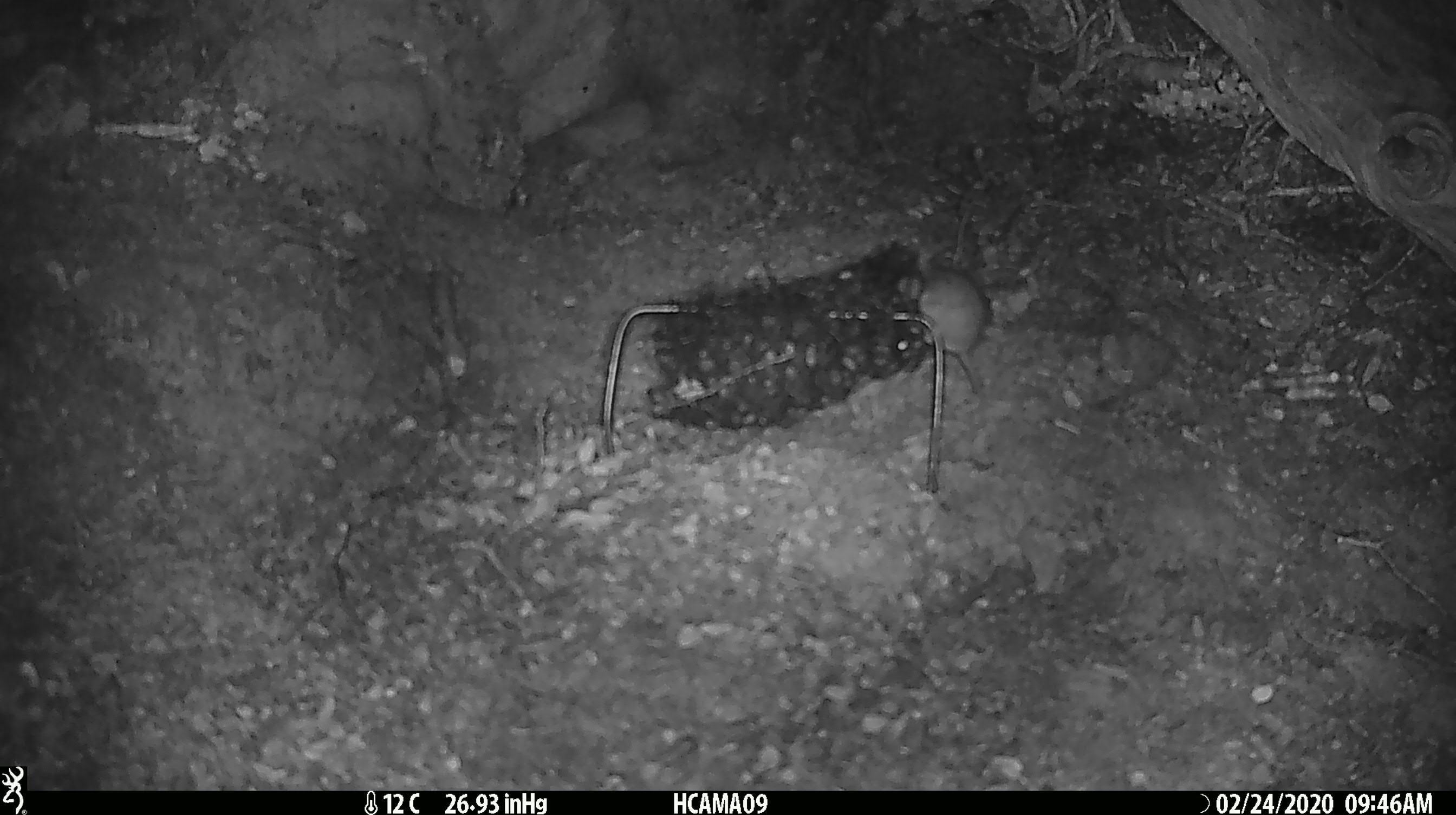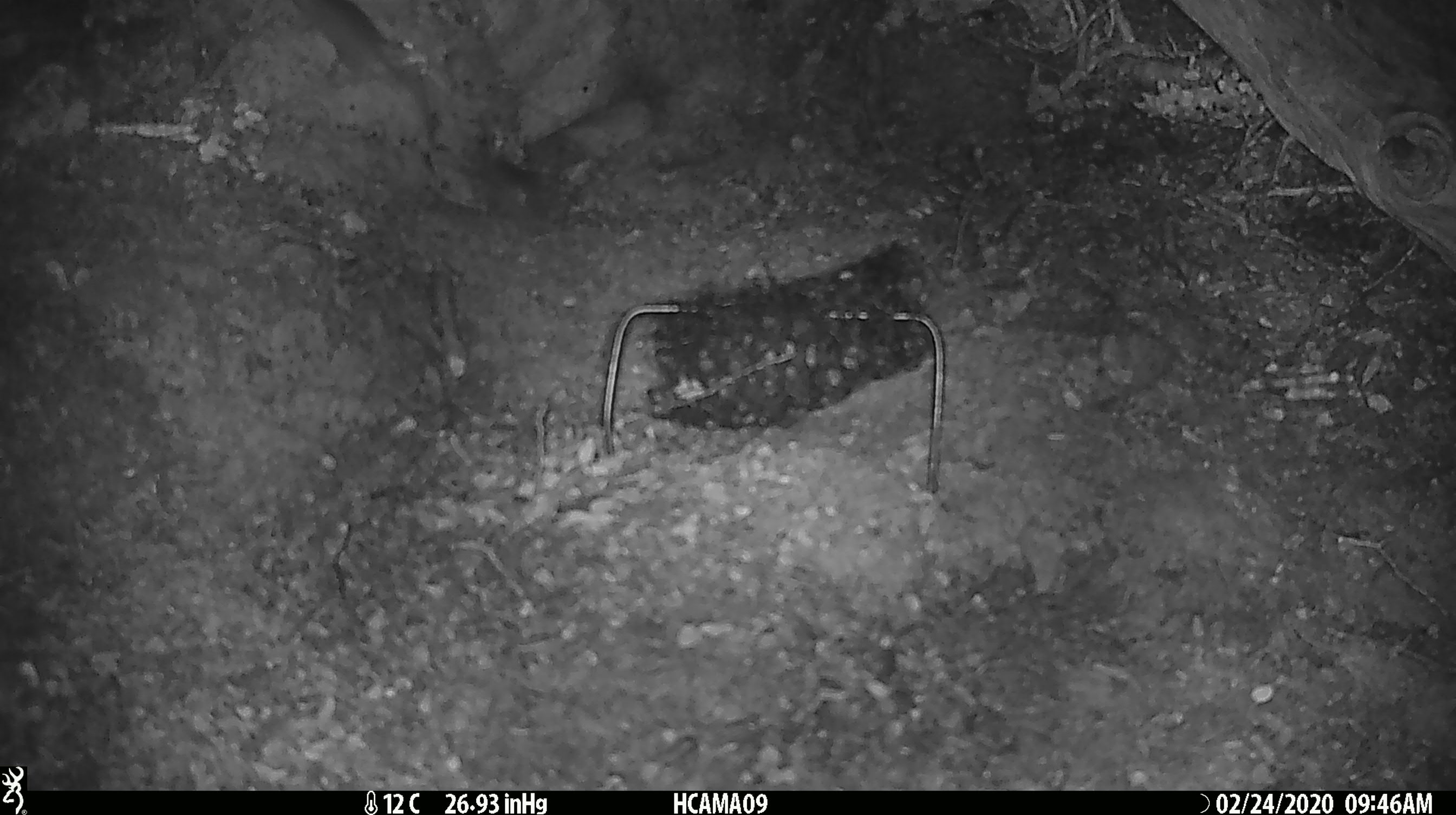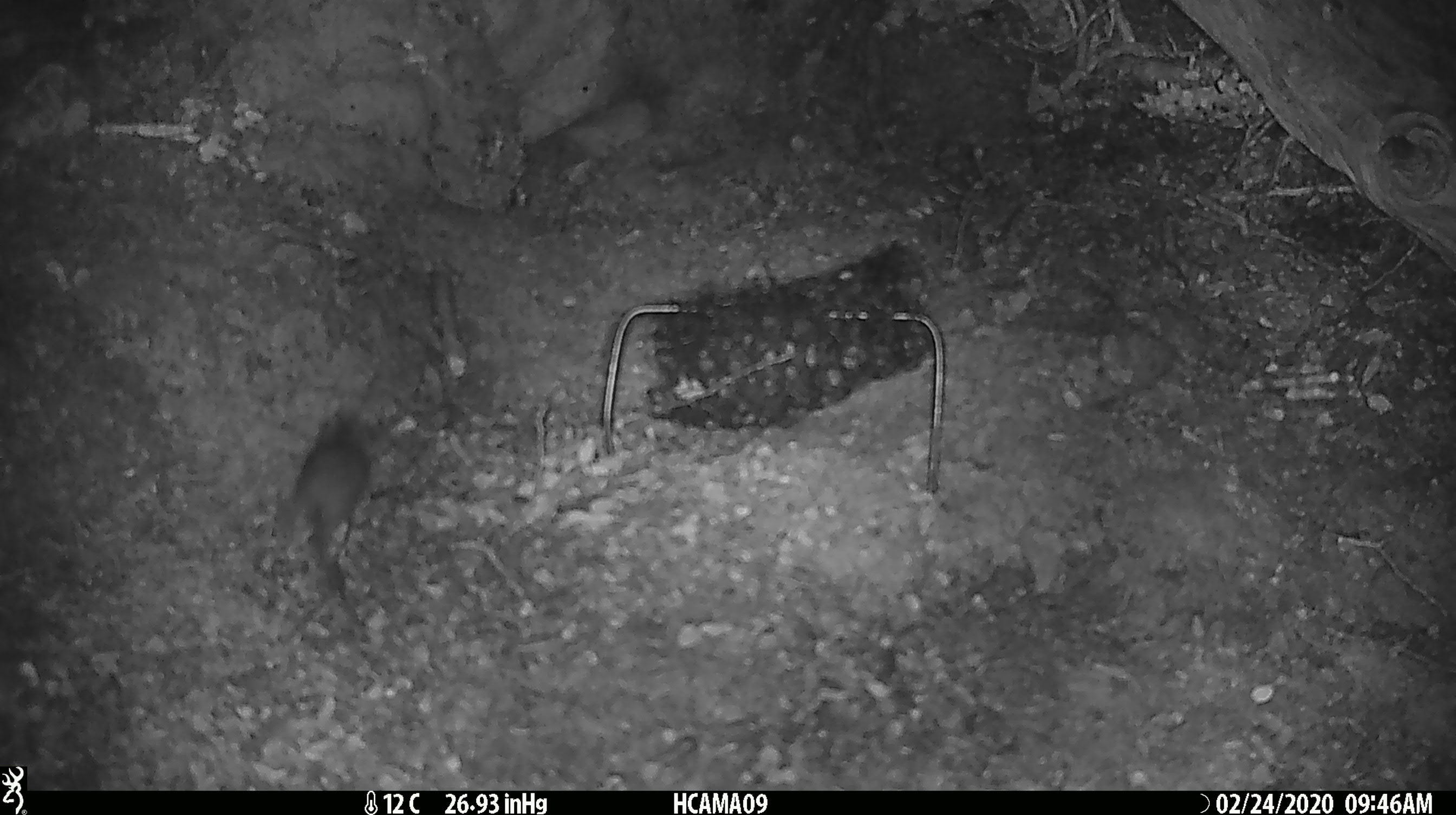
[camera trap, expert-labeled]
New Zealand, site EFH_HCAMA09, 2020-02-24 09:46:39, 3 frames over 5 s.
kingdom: Animalia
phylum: Chordata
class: Mammalia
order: Rodentia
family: Muridae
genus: Mus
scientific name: Mus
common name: mouse